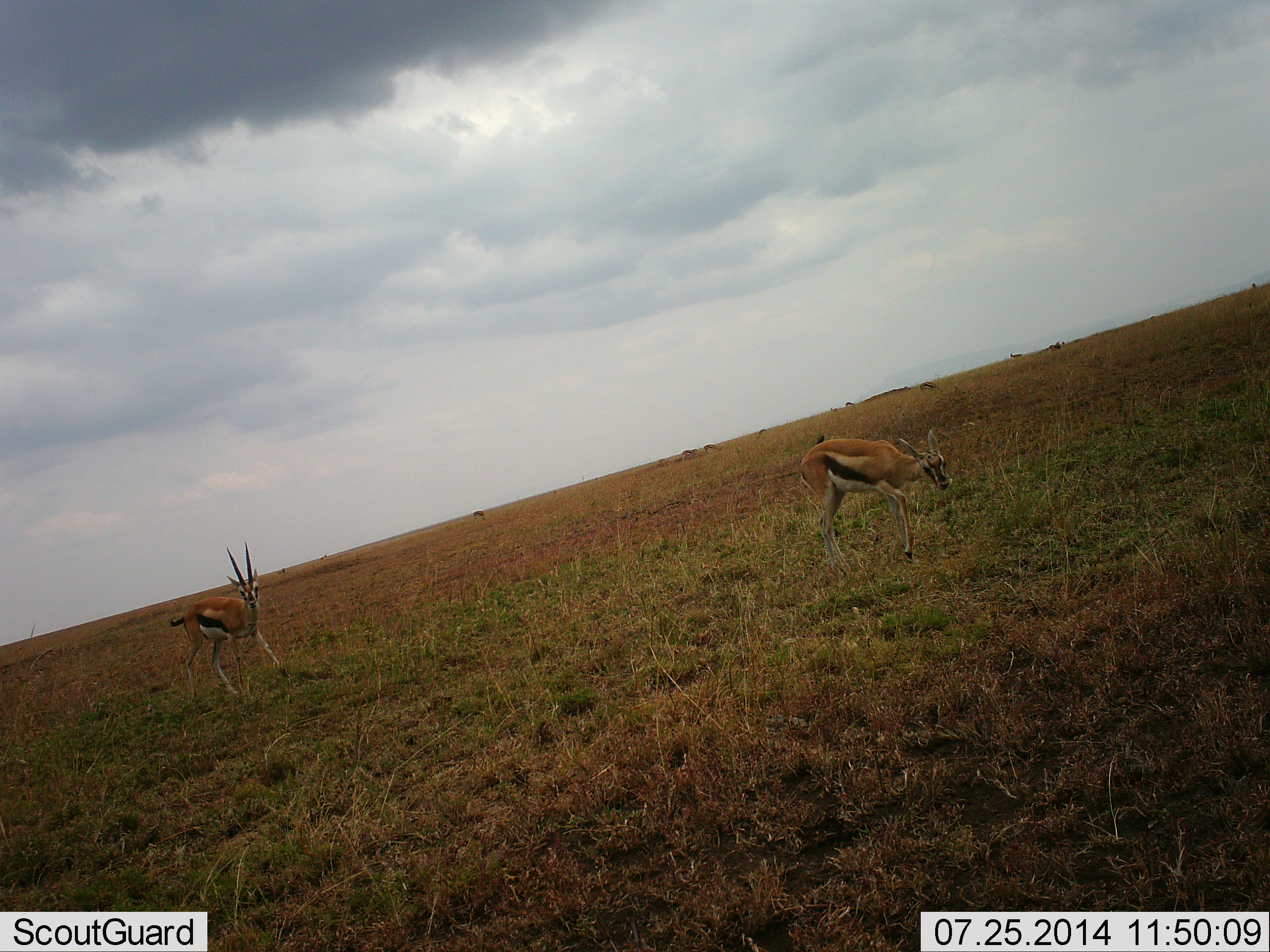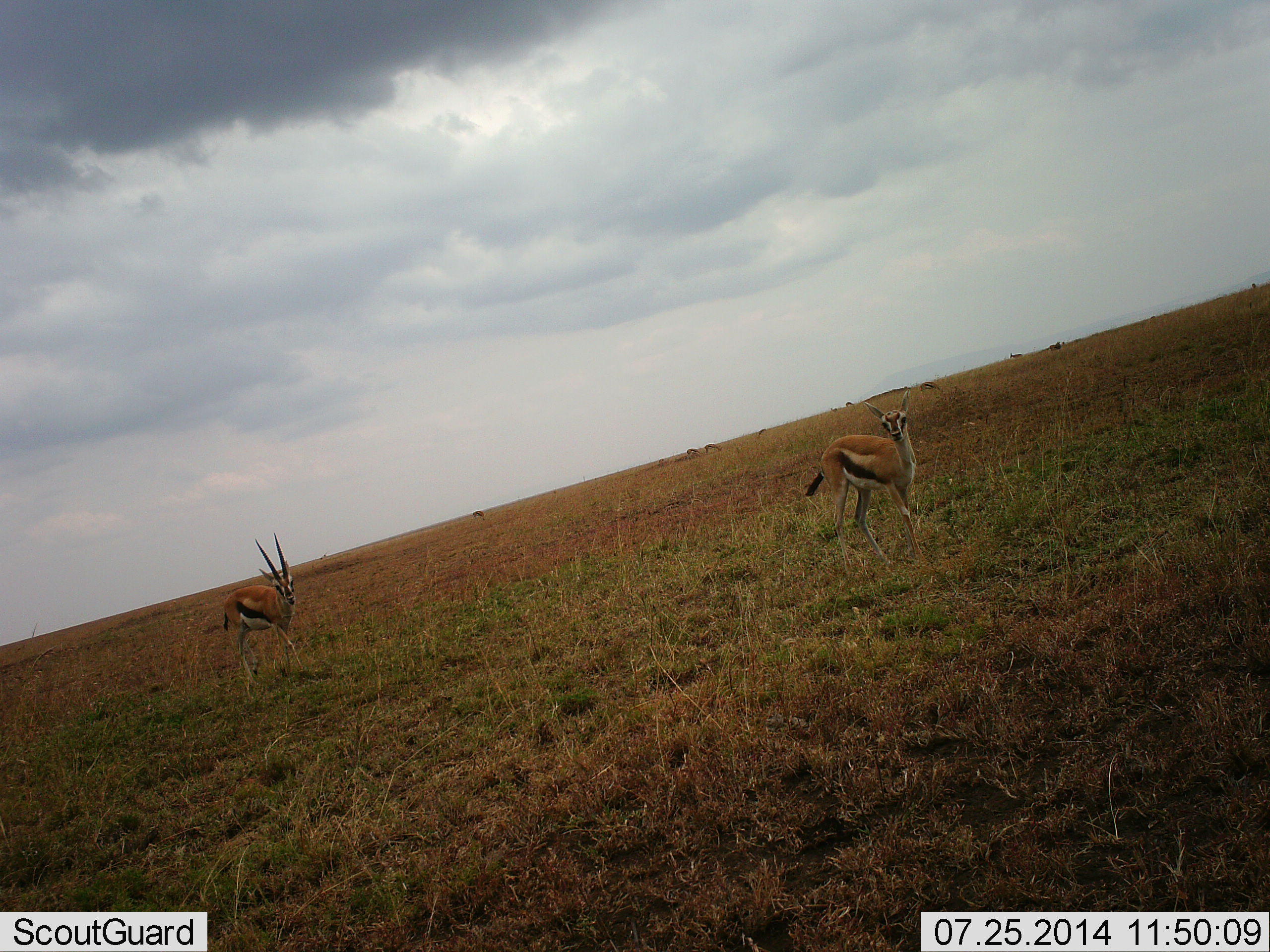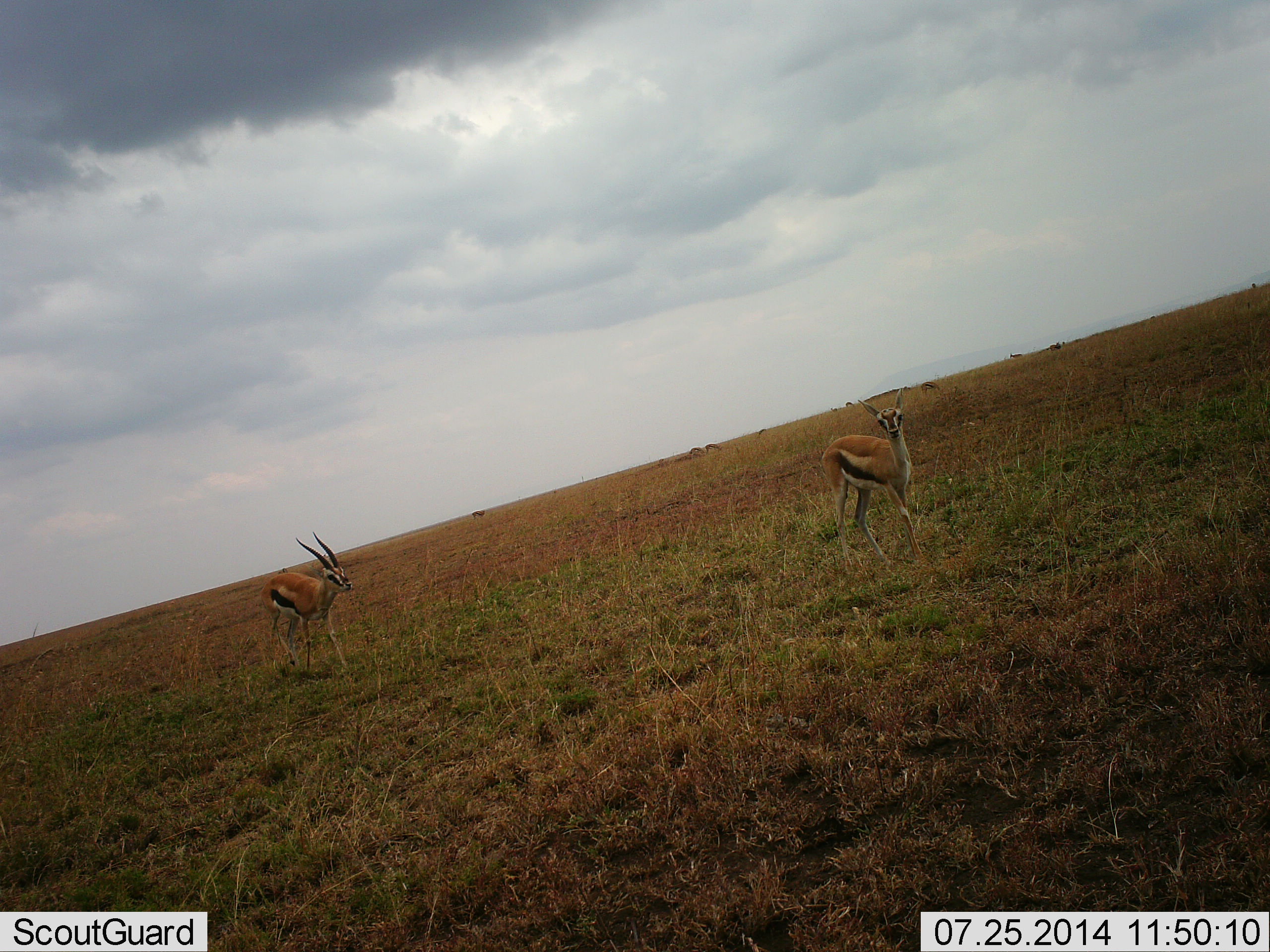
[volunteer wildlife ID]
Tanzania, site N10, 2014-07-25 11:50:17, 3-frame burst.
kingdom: Animalia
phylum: Chordata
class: Mammalia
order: Artiodactyla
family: Bovidae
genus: Eudorcas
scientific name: Eudorcas thomsonii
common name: thomson's gazelle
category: gazellethomsons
Gazellethomsons (thomson's gazelle) (Eudorcas thomsonii), count 2. Behavior (volunteer vote fractions): standing 30%, resting 0%, moving 80%, interacting 0%. Young present (vote fraction): 0%. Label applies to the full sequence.